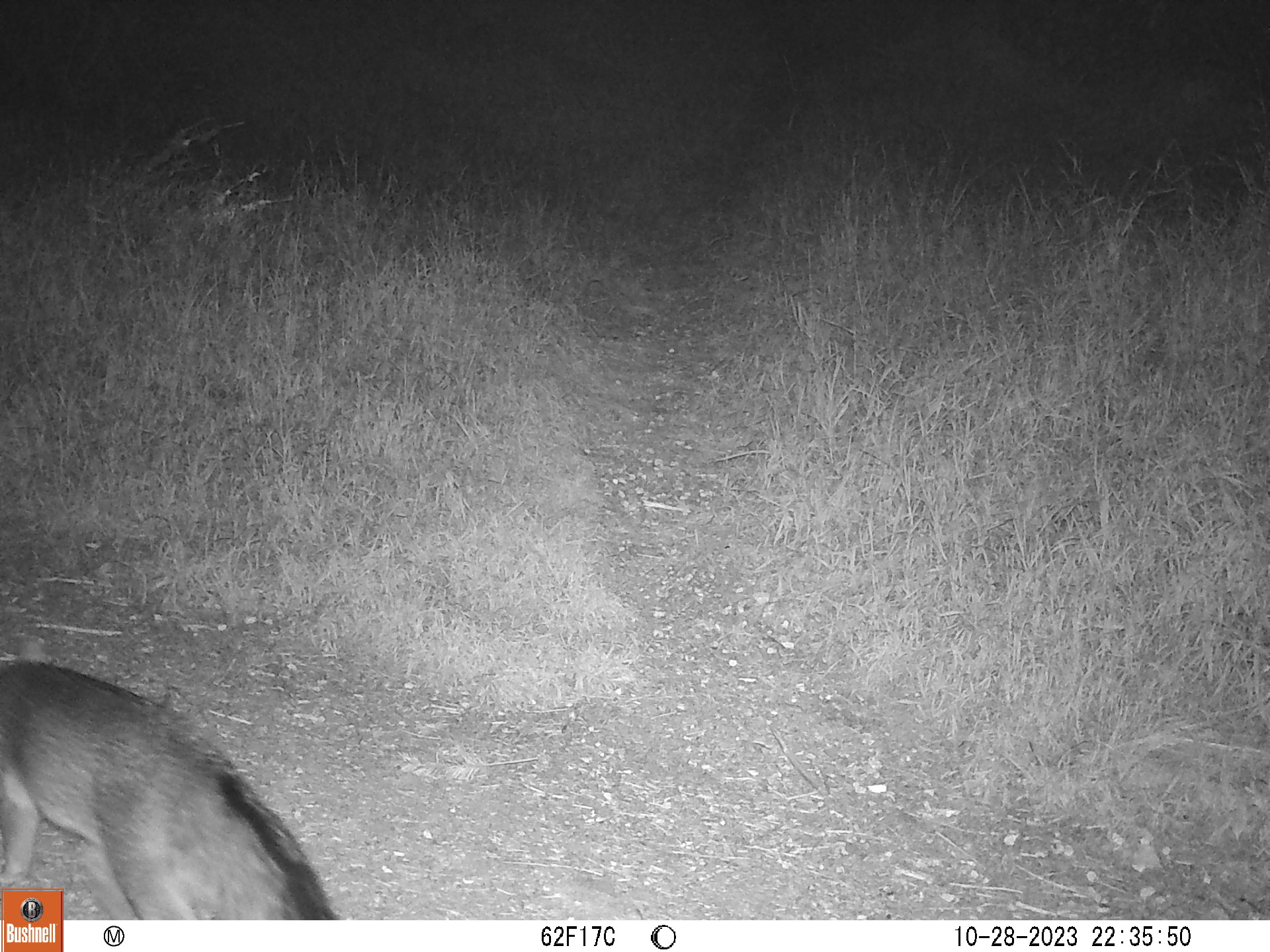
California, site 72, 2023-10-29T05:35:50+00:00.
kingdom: Animalia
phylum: Chordata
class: Mammalia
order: Carnivora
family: Canidae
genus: Urocyon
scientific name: Urocyon cinereoargenteus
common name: gray fox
Gray fox (Urocyon cinereoargenteus).